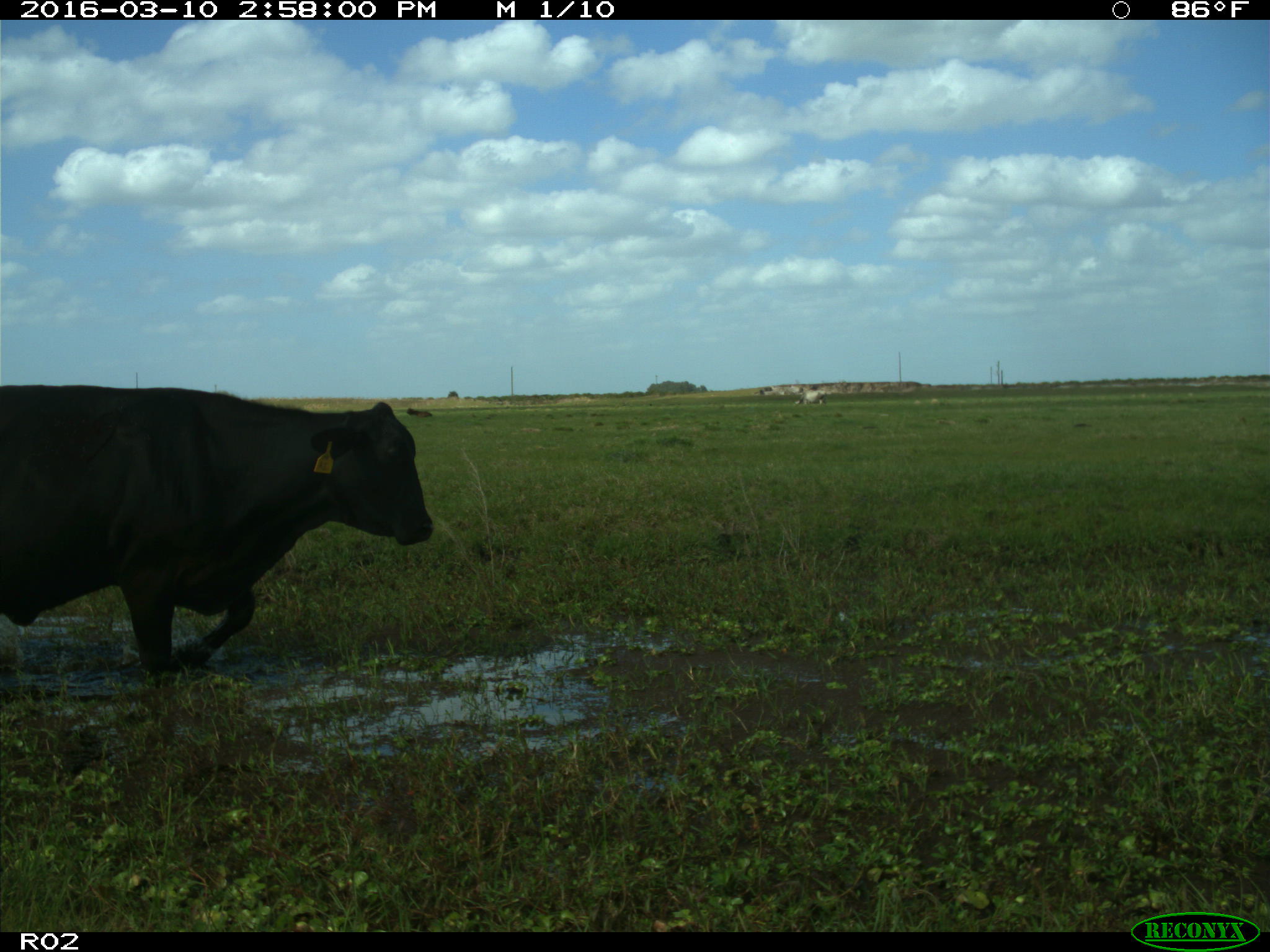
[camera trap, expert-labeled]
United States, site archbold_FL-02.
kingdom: Animalia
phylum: Chordata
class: Mammalia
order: Artiodactyla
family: Bovidae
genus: Bos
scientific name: Bos taurus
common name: domestic cow